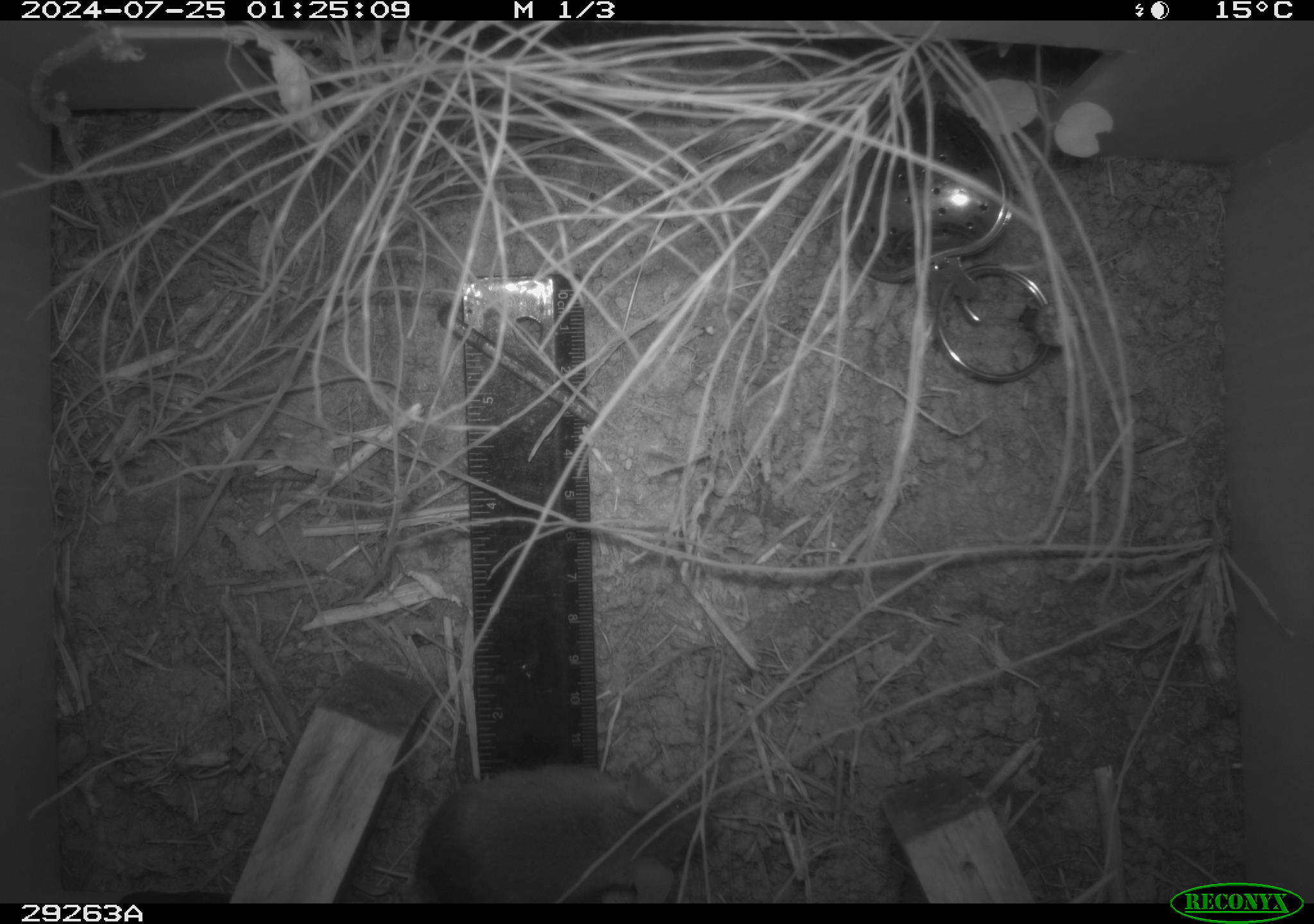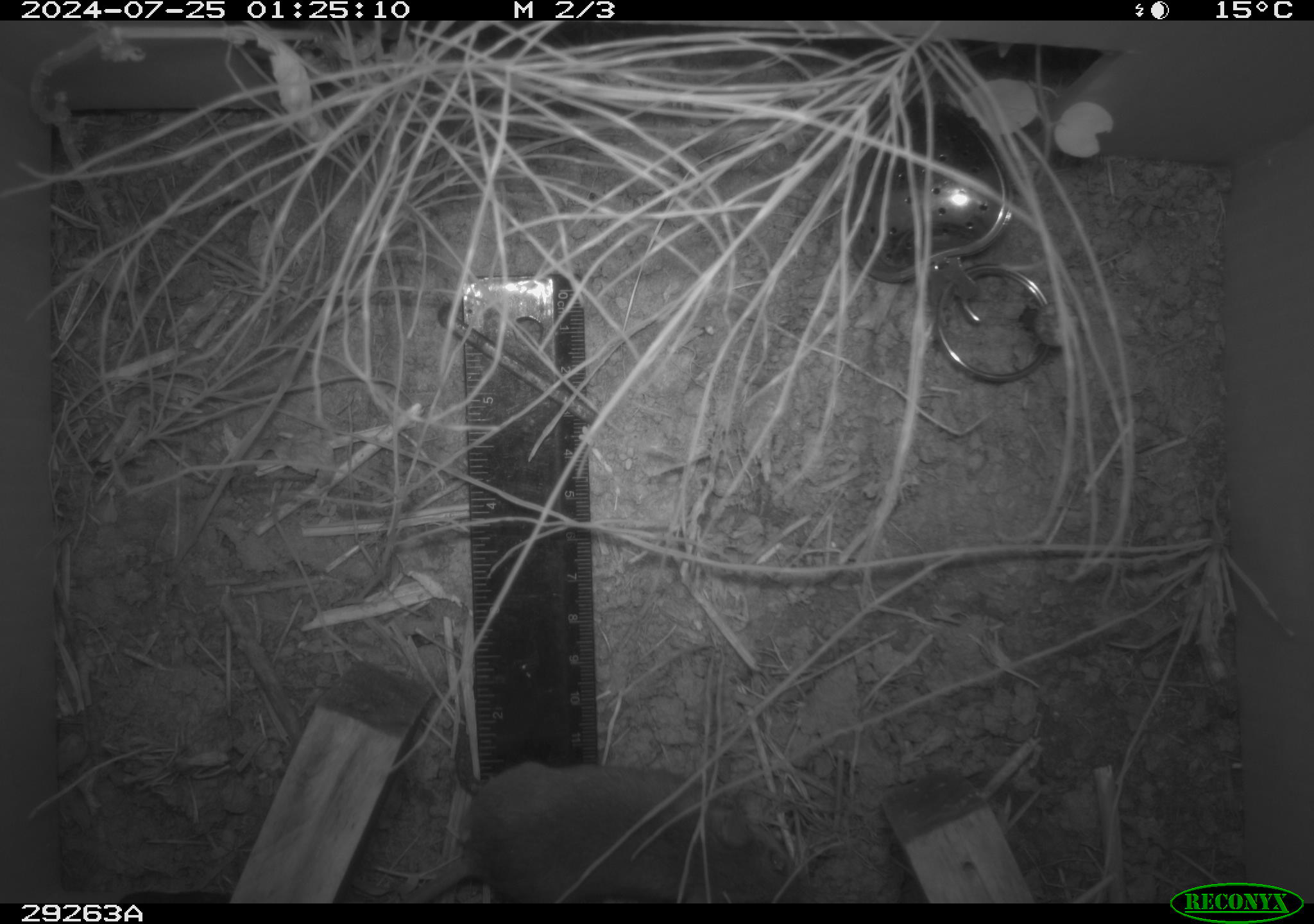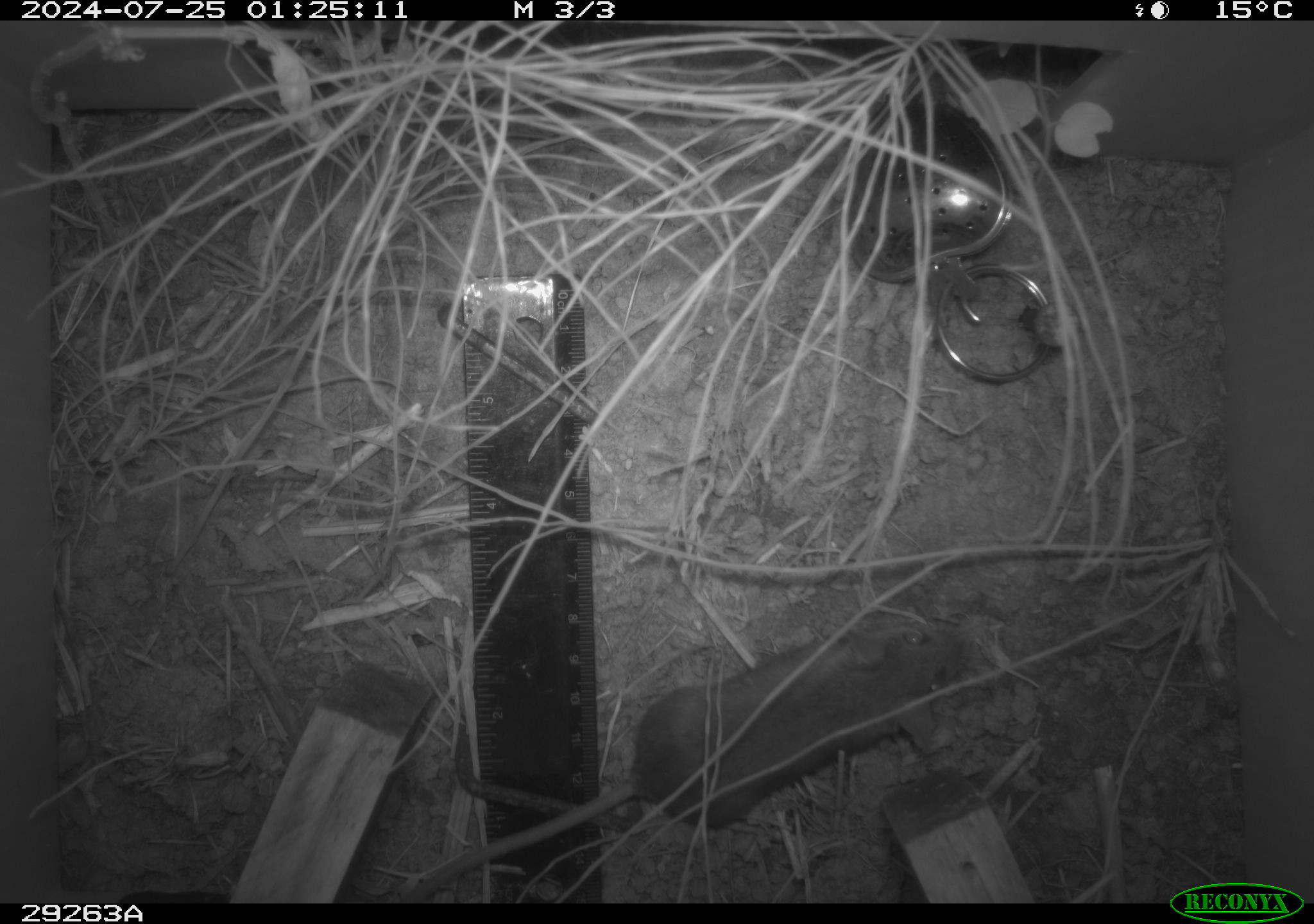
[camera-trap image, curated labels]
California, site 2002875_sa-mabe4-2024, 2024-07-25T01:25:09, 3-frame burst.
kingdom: Animalia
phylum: Chordata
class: Mammalia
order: Rodentia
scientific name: Rodentia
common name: rodent